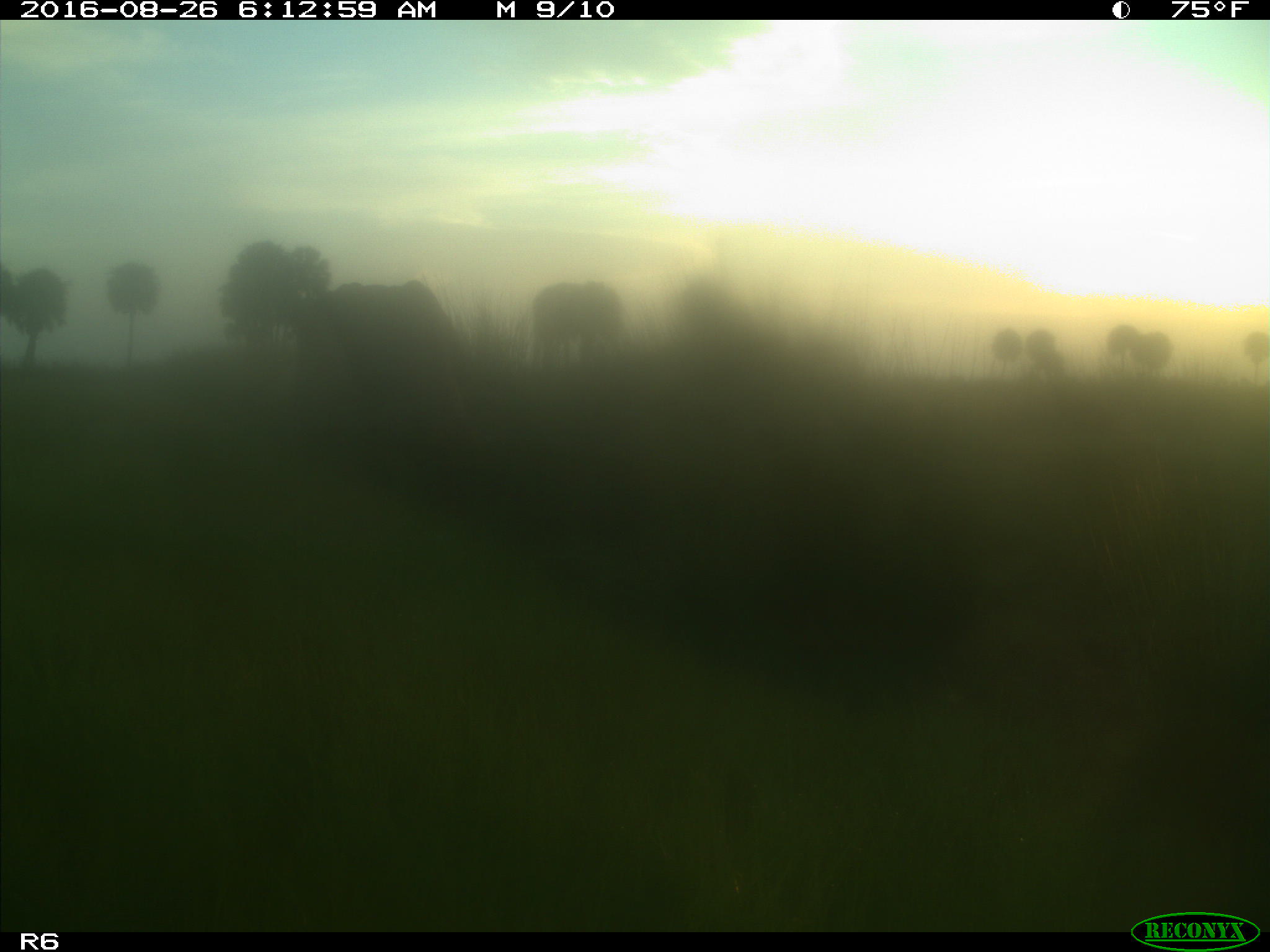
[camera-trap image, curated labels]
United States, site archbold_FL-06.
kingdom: Animalia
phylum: Chordata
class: Mammalia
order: Artiodactyla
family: Bovidae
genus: Bos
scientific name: Bos taurus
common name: domestic cow